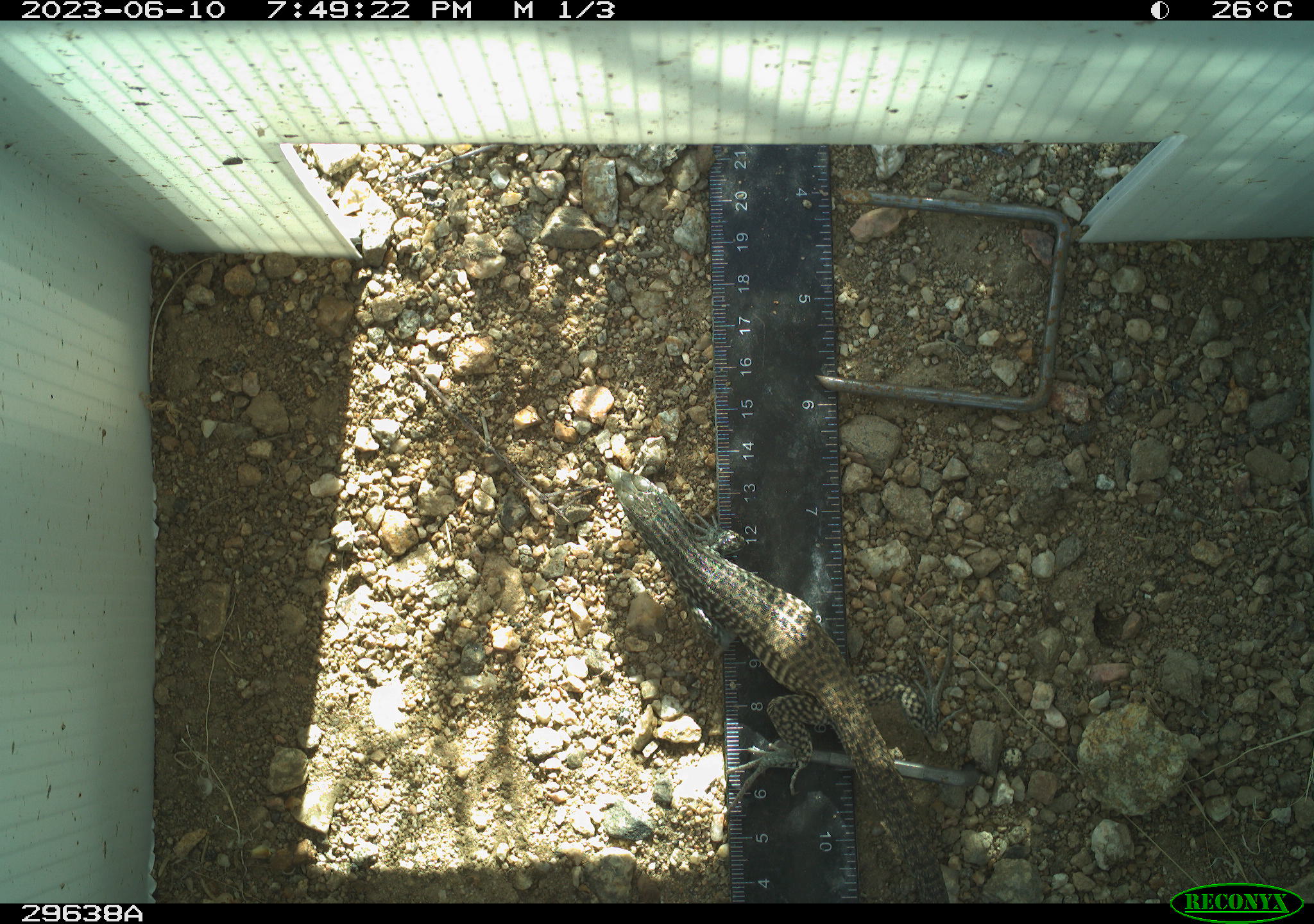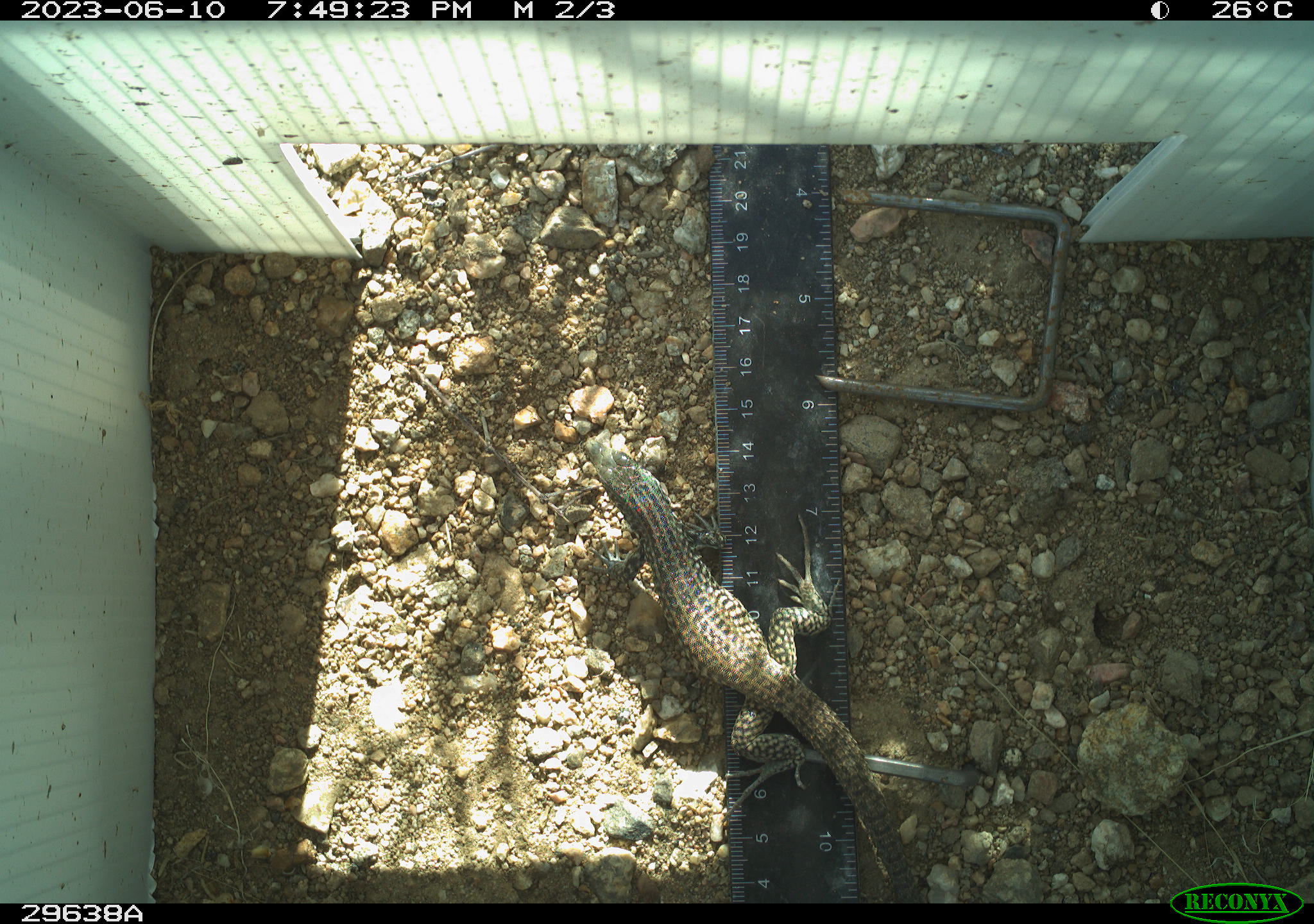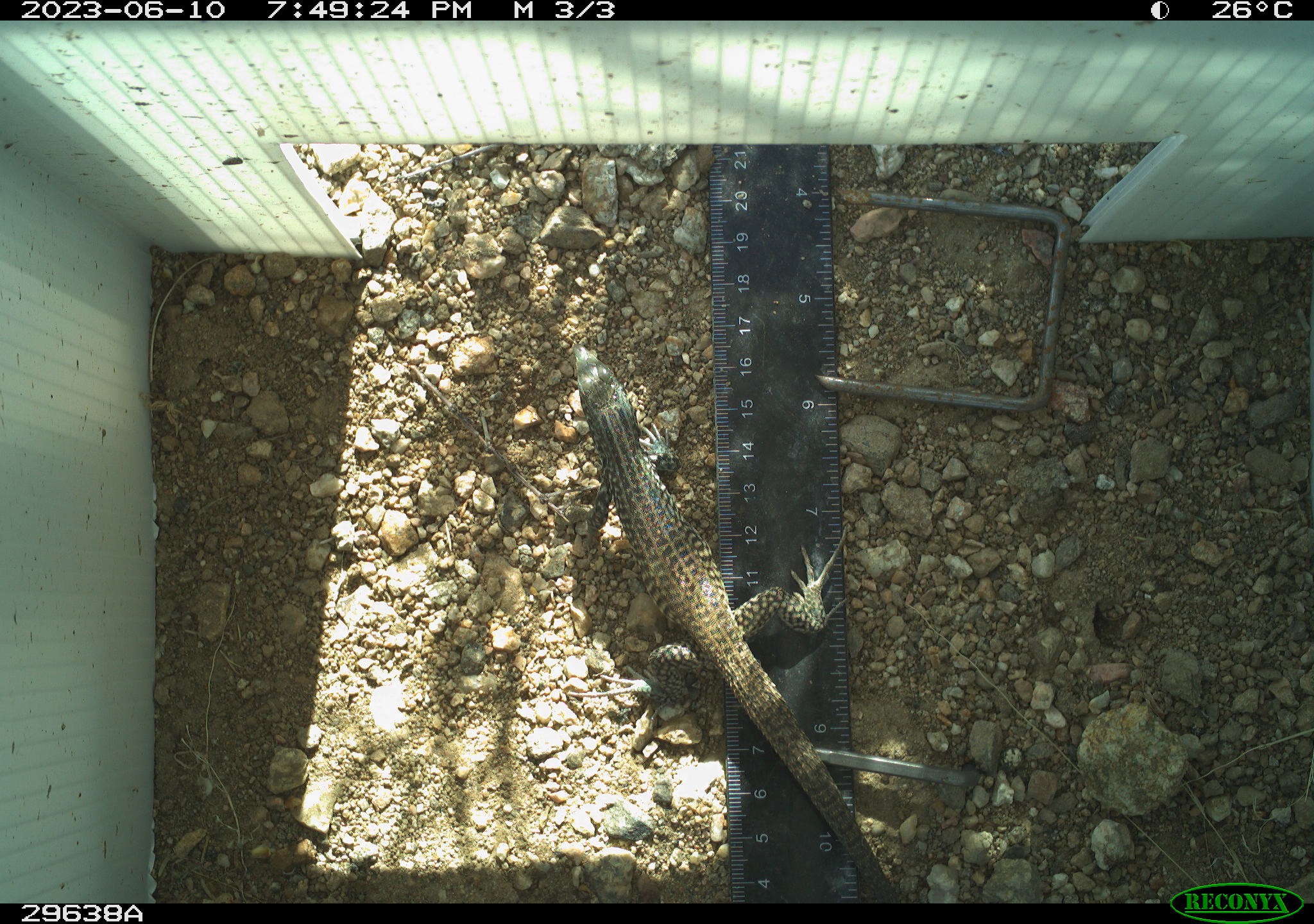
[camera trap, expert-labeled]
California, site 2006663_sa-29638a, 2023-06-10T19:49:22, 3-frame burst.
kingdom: Animalia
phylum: Chordata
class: Reptilia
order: Squamata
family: Teiidae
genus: Aspidoscelis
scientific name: Aspidoscelis tigris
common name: western whiptail